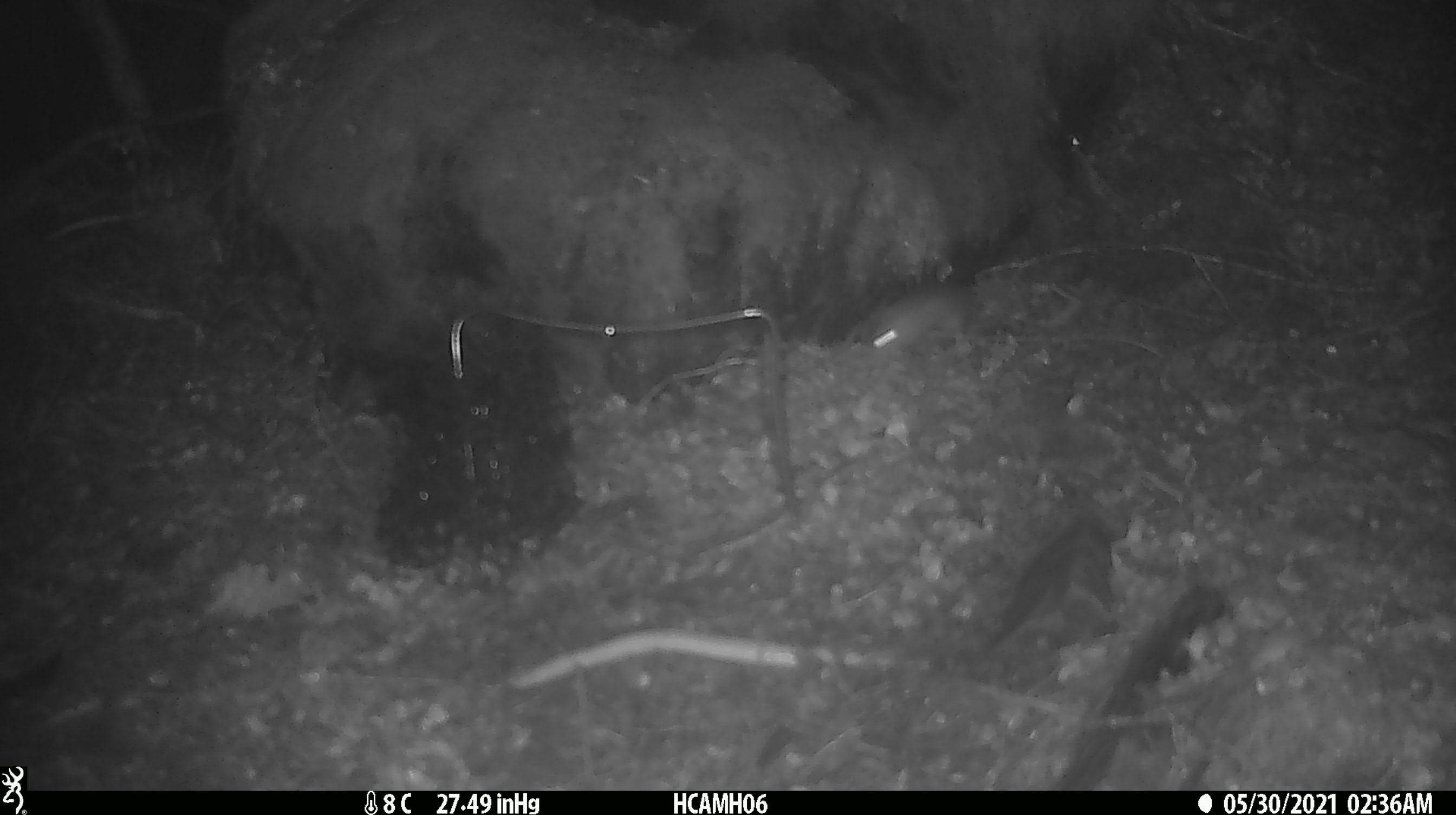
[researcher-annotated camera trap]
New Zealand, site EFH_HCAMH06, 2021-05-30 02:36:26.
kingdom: Animalia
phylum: Chordata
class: Mammalia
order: Rodentia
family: Muridae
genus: Mus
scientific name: Mus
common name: mouse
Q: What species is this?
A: Mouse (Mus).